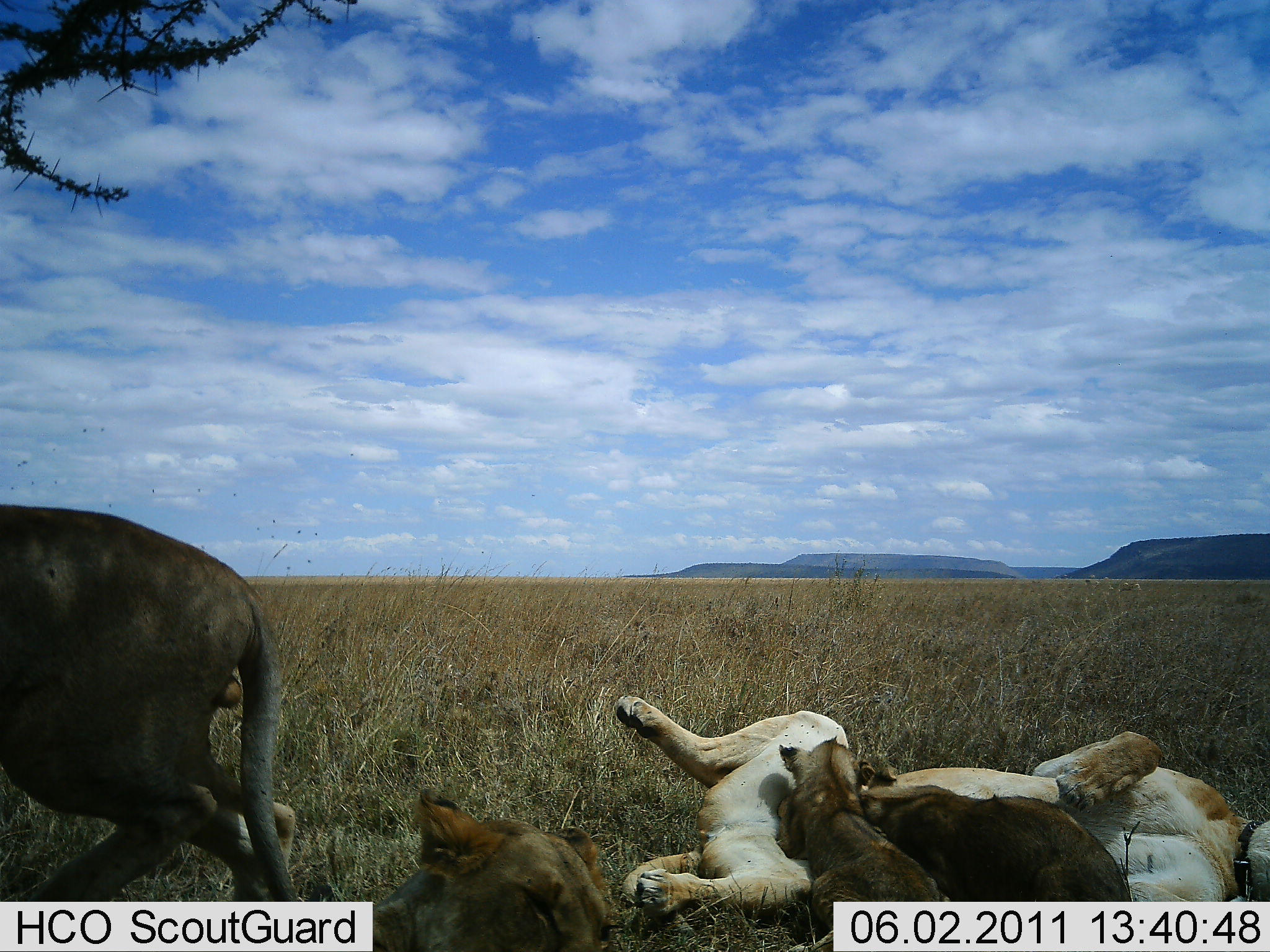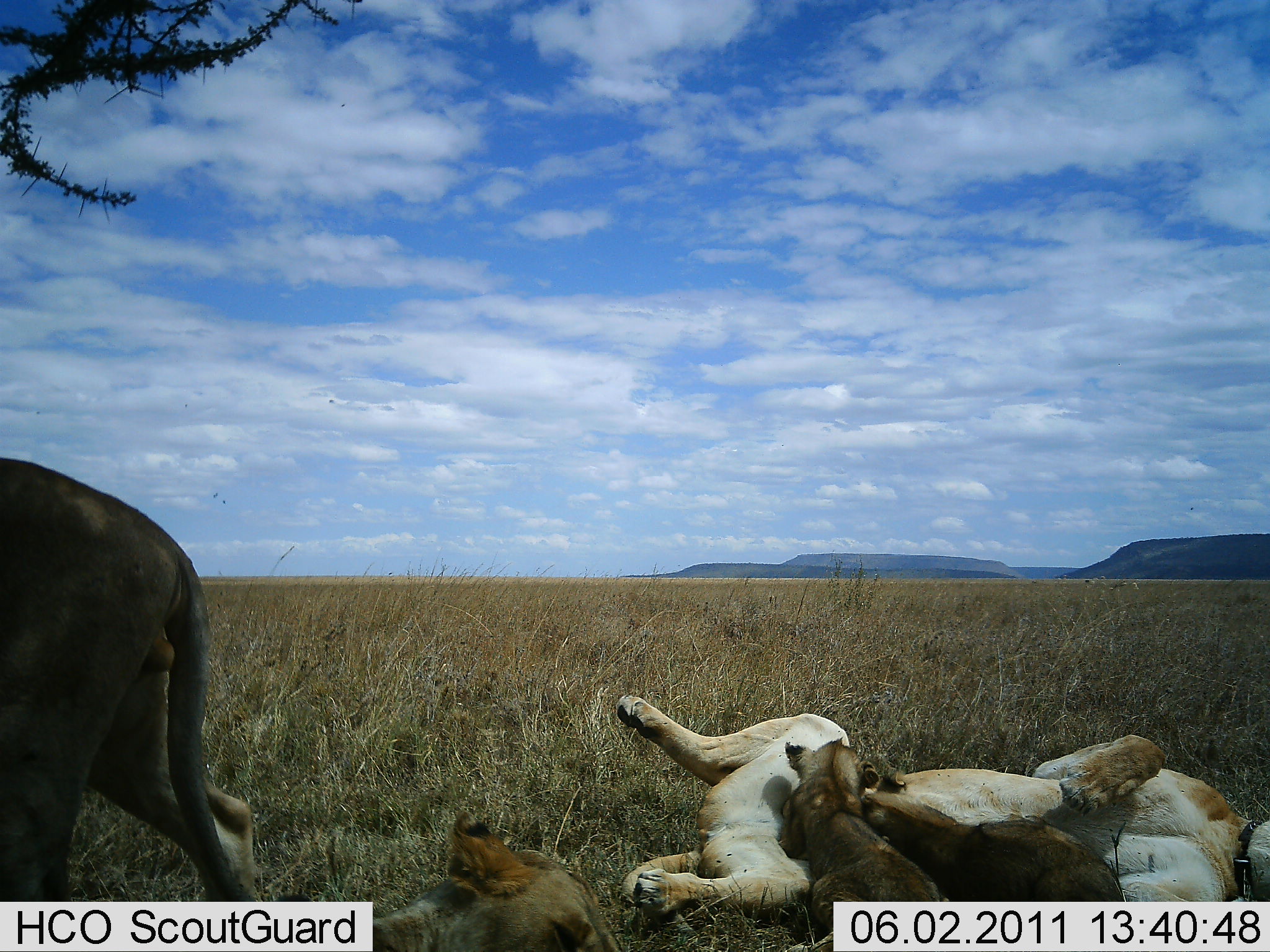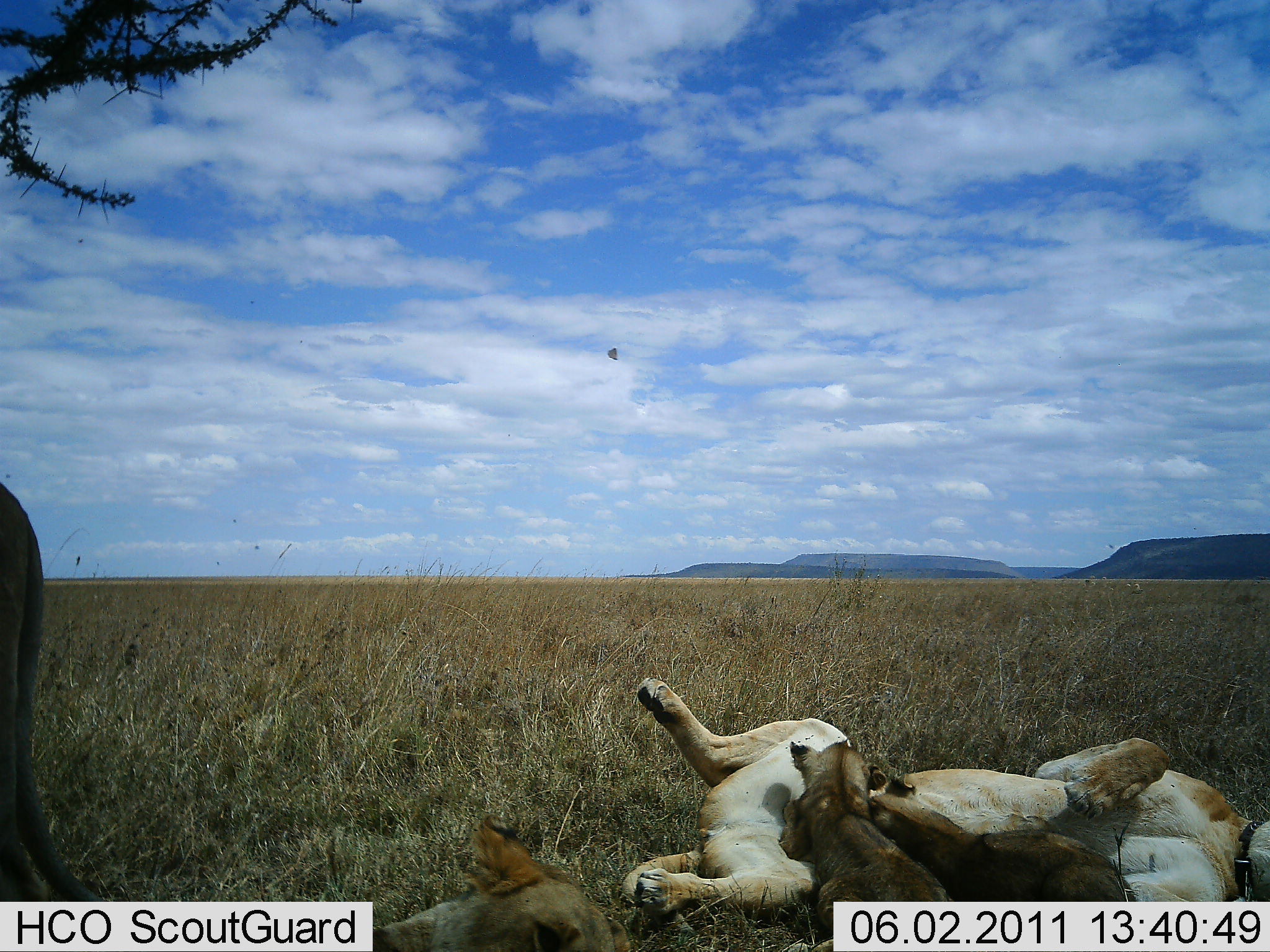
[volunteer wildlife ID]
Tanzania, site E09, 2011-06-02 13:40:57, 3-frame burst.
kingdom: Animalia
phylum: Chordata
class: Mammalia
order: Carnivora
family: Felidae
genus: Panthera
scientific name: Panthera leo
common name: lion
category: lionfemale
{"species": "lionfemale (lion) (Panthera leo)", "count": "4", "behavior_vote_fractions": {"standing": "5%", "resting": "86%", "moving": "29%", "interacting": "57%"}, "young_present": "67%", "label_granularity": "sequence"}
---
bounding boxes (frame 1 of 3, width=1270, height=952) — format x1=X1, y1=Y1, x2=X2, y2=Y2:
animal: x1=611, y1=693, x2=1270, y2=952; x1=0, y1=503, x2=333, y2=951; x1=857, y1=762, x2=1134, y2=952; x1=374, y1=785, x2=618, y2=952; x1=772, y1=735, x2=955, y2=952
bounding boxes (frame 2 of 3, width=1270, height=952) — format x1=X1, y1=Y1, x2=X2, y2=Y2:
animal: x1=613, y1=691, x2=1270, y2=952; x1=0, y1=455, x2=273, y2=951; x1=860, y1=769, x2=1130, y2=952; x1=775, y1=735, x2=945, y2=952; x1=373, y1=807, x2=627, y2=951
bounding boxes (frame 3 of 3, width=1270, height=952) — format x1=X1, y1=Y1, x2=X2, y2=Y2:
animal: x1=619, y1=673, x2=1270, y2=952; x1=0, y1=477, x2=116, y2=952; x1=865, y1=789, x2=1146, y2=951; x1=776, y1=737, x2=964, y2=951; x1=373, y1=812, x2=635, y2=952